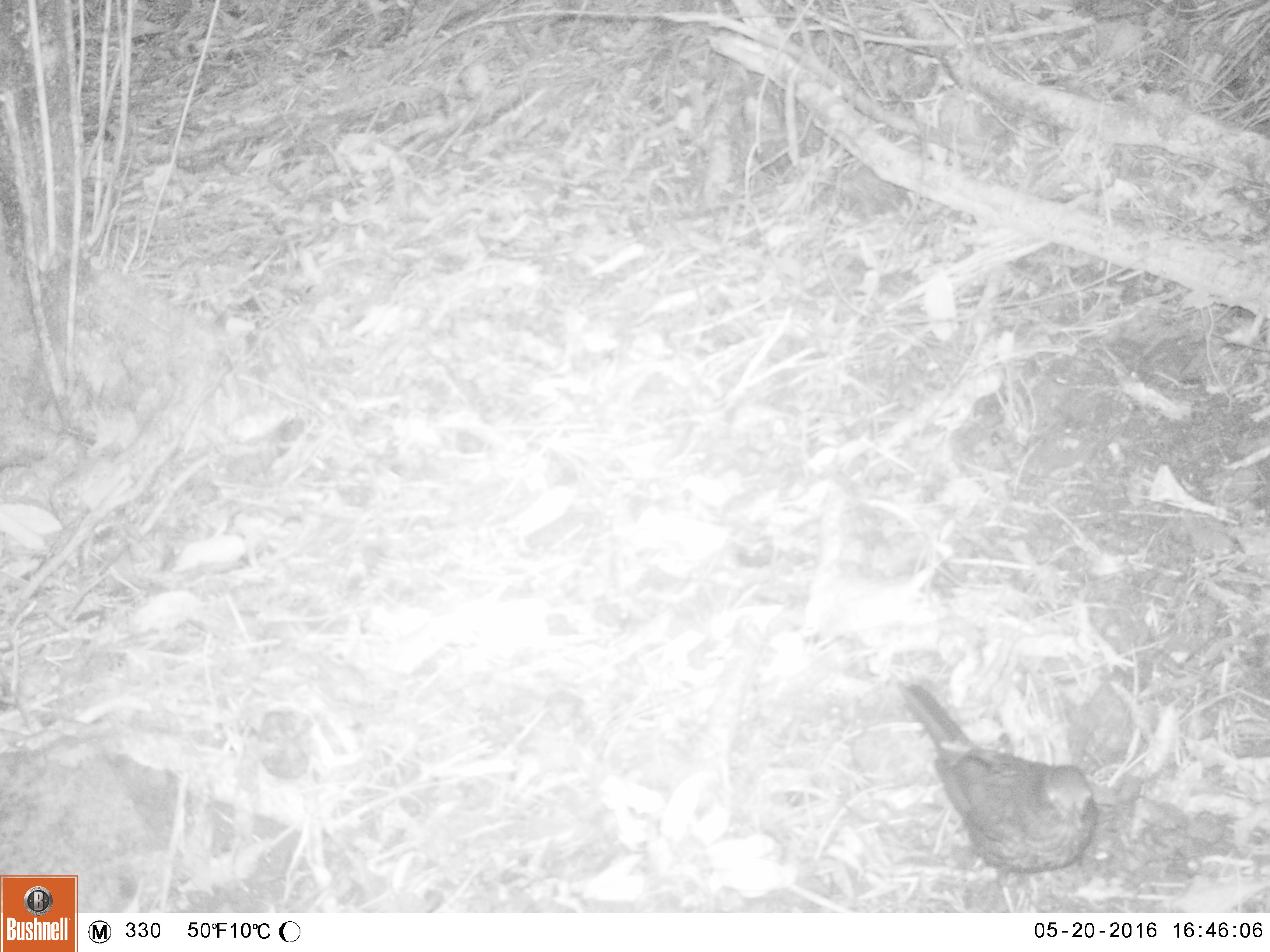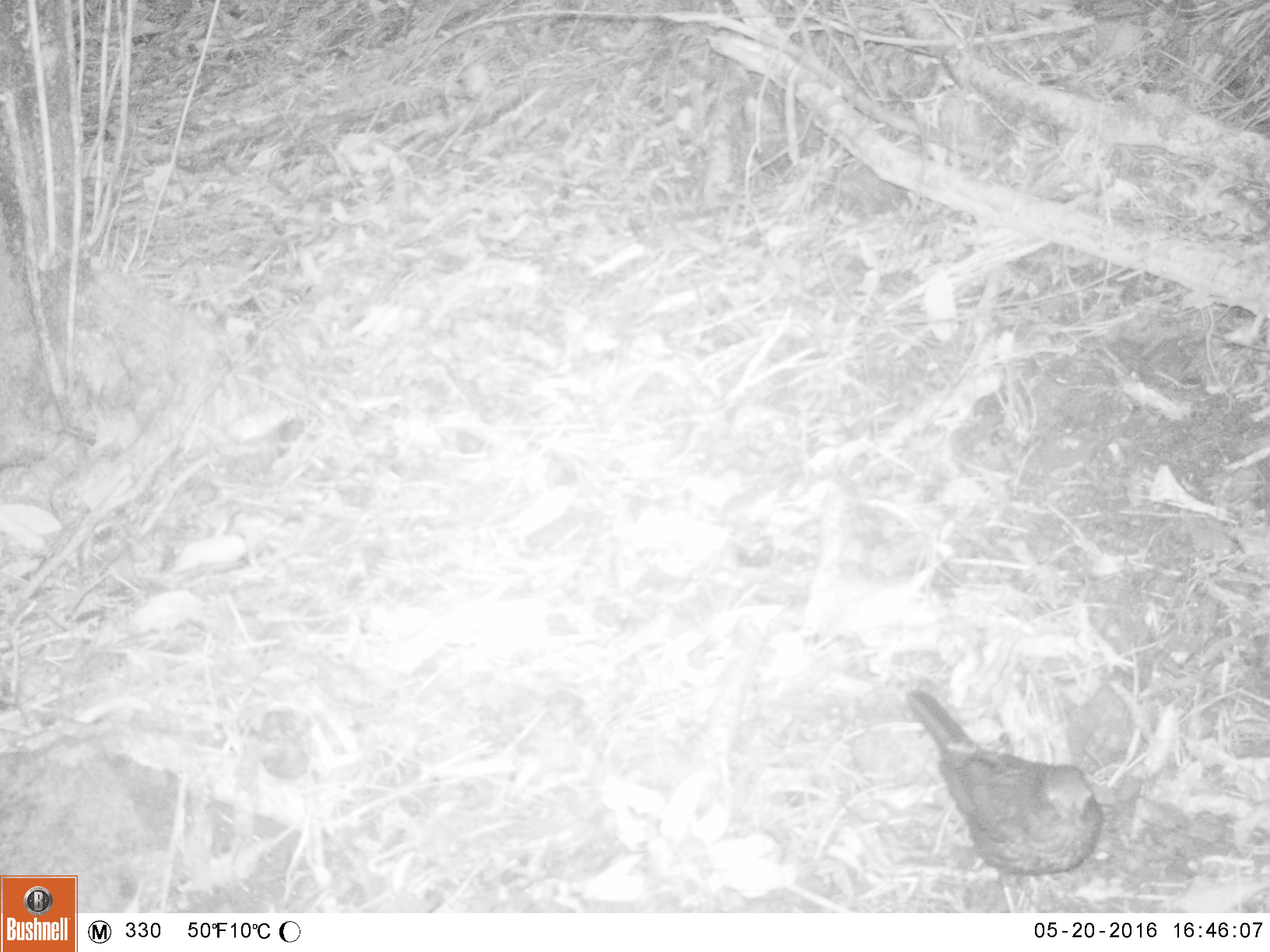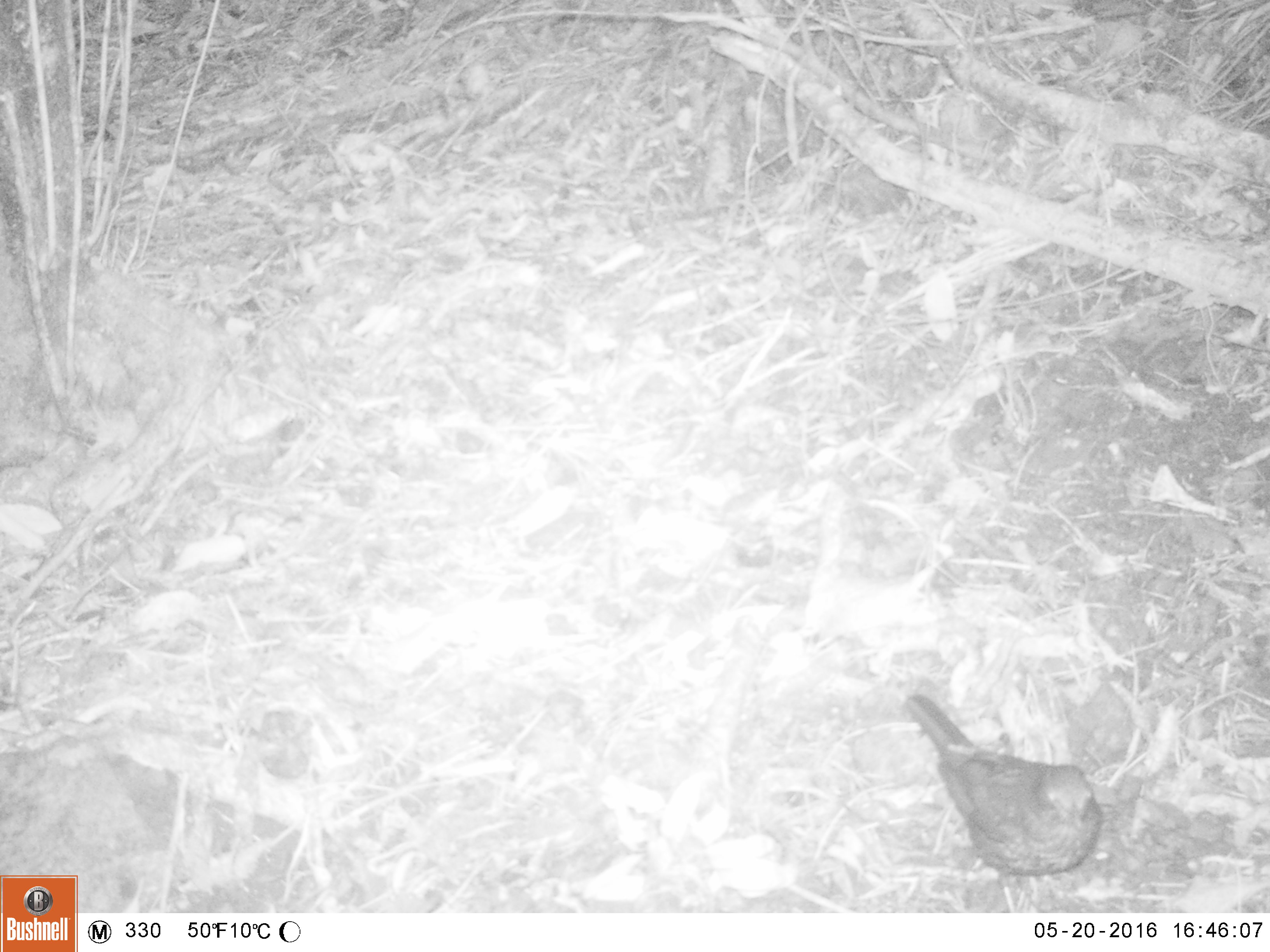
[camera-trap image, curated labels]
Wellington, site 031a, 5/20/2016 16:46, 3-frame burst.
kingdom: Animalia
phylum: Chordata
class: Aves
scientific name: Aves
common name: bird